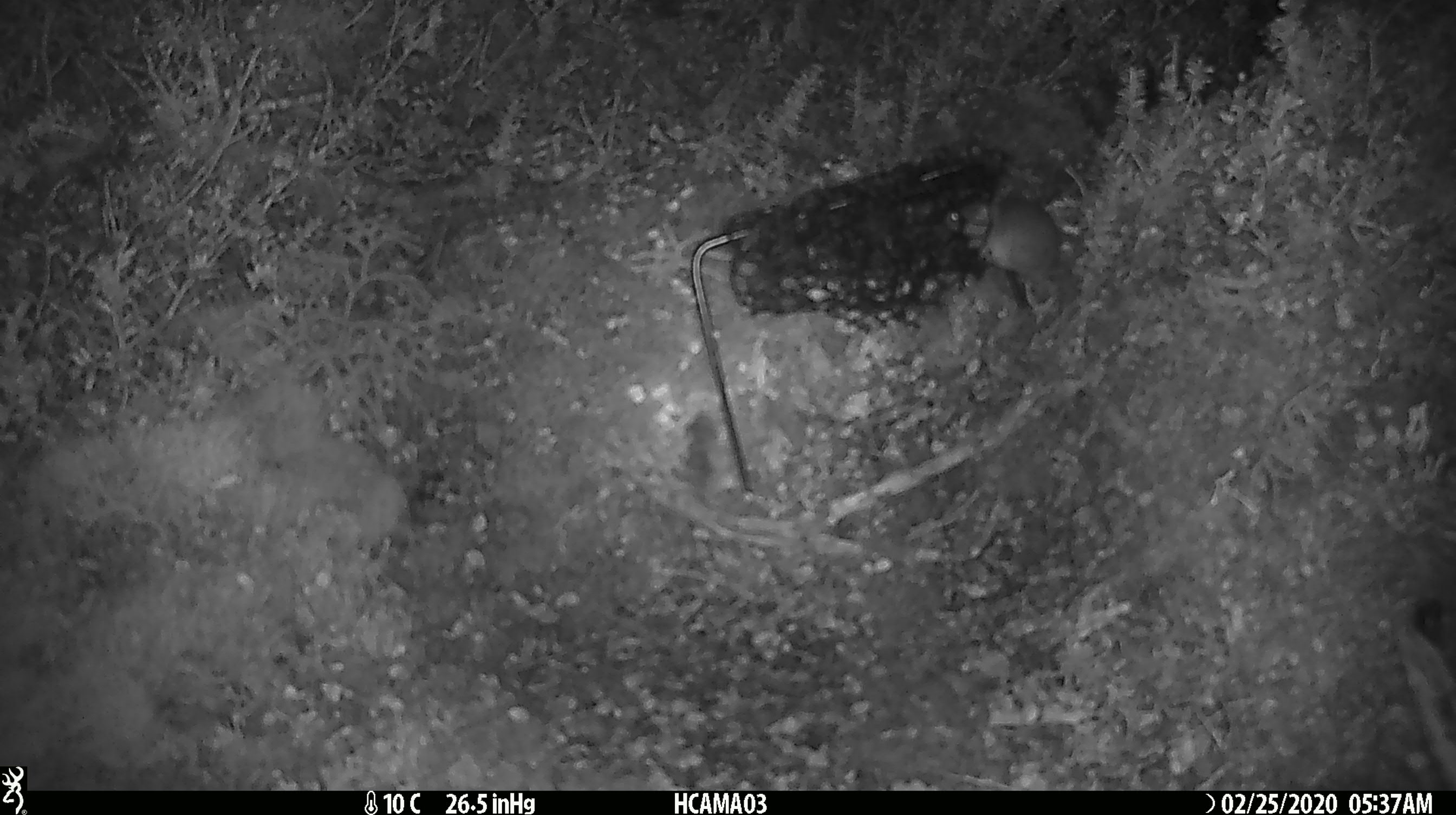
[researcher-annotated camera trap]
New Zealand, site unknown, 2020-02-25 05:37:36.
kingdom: Animalia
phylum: Chordata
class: Mammalia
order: Rodentia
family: Muridae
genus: Mus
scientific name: Mus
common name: mouse